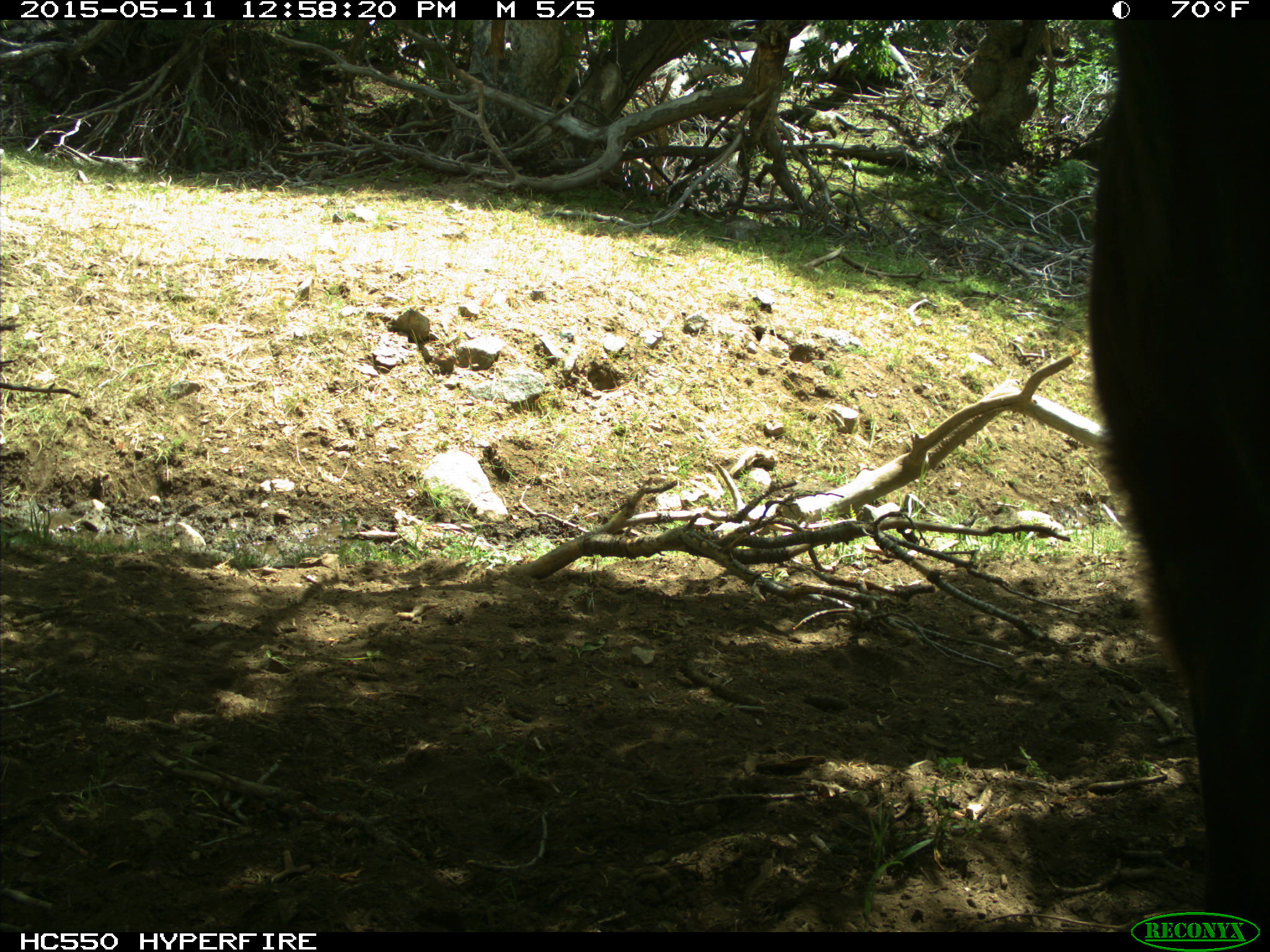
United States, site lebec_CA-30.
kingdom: Animalia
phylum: Chordata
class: Mammalia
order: Artiodactyla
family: Bovidae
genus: Bos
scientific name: Bos taurus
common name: domestic cow